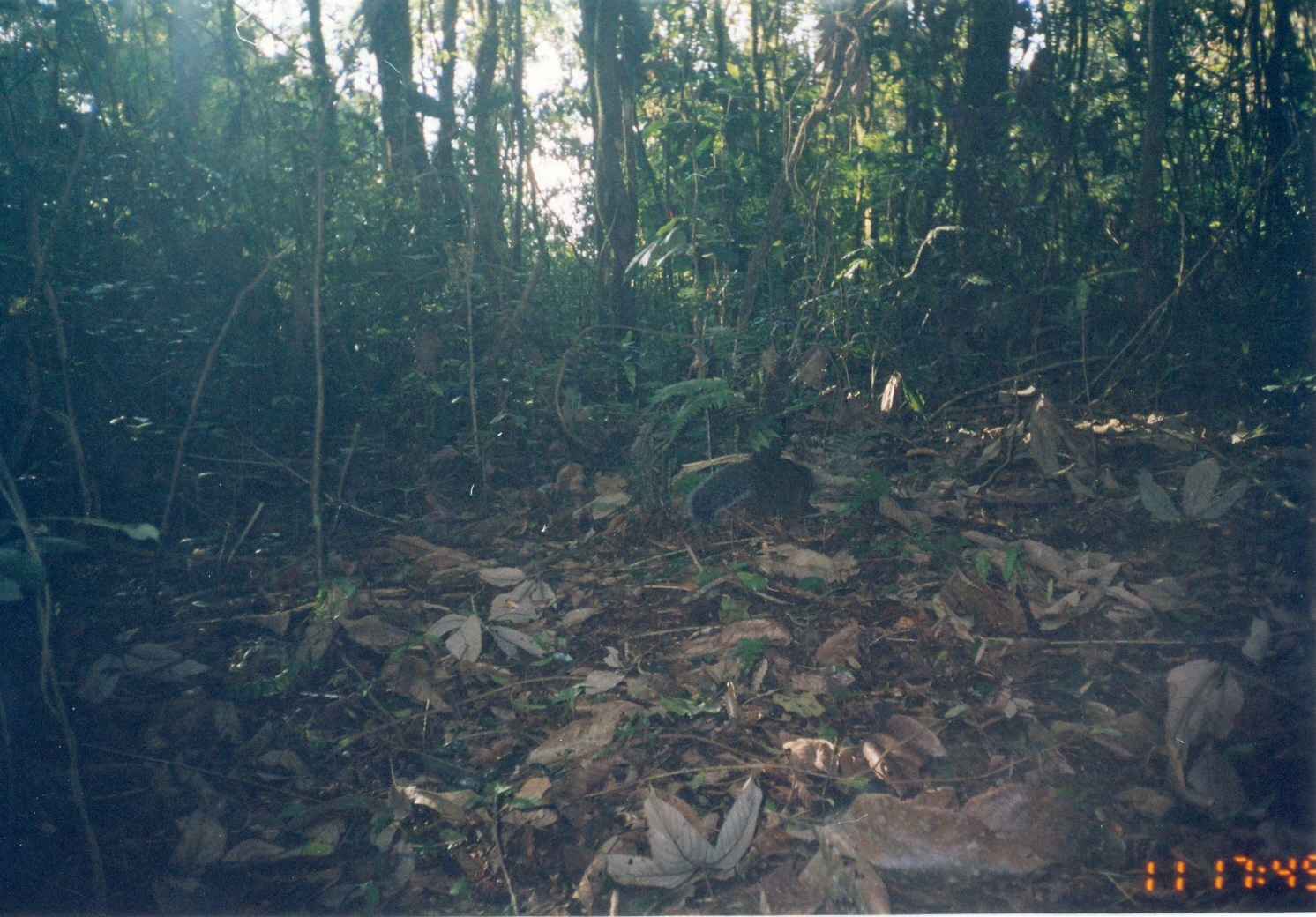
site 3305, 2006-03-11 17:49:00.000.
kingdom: Animalia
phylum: Chordata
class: Mammalia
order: Rodentia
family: Sciuridae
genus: Paraxerus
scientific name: Paraxerus vexillarius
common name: swynnerton's bush squirrel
Paraxerus vexillarius (swynnerton's bush squirrel), count 1.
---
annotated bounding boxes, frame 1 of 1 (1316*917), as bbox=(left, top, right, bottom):
paraxerus vexillarius: bbox=(686, 453, 818, 527)